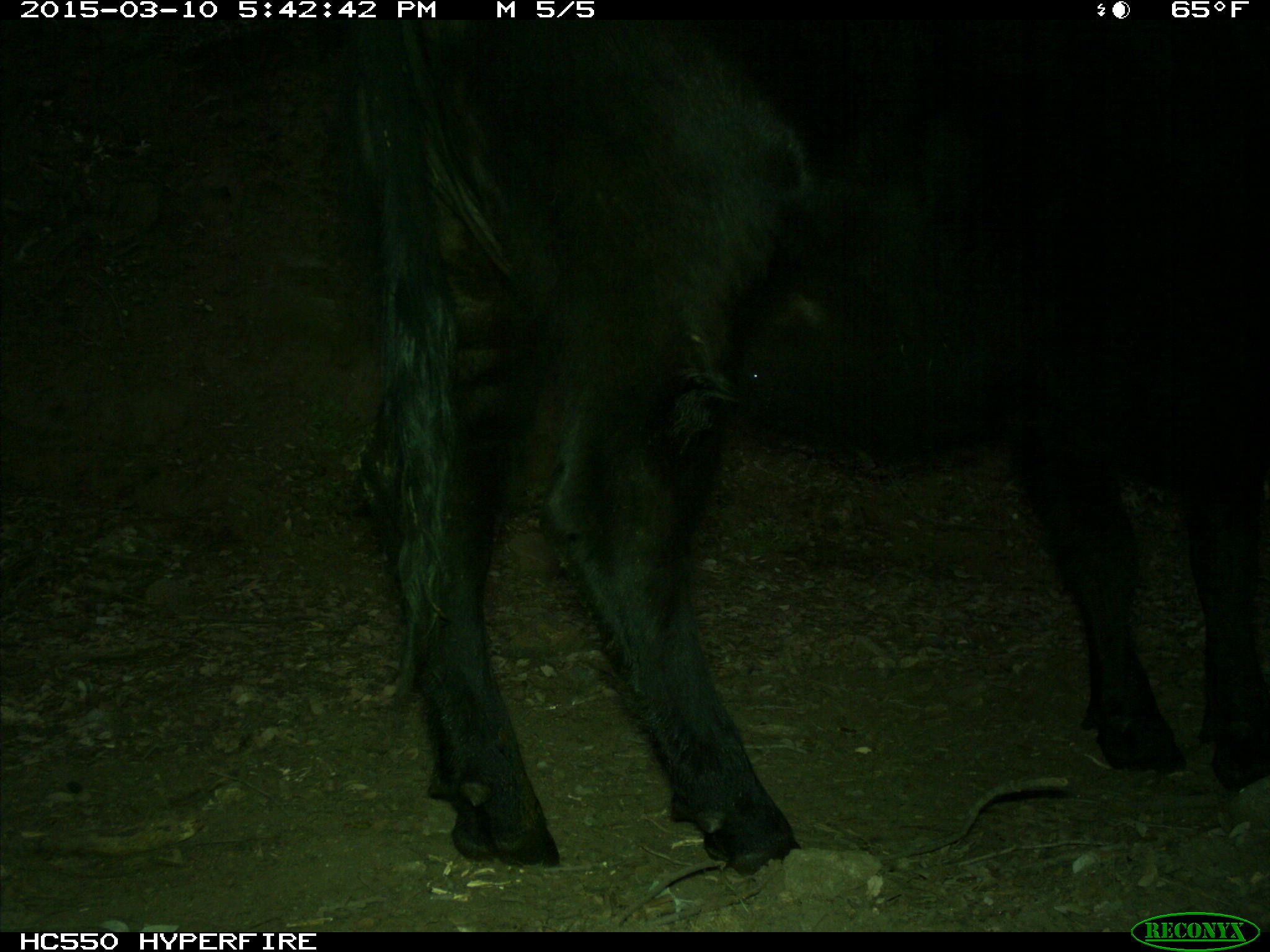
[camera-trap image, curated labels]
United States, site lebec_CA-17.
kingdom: Animalia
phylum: Chordata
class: Mammalia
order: Artiodactyla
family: Bovidae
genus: Bos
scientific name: Bos taurus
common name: domestic cow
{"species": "Bos taurus (domestic cow)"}